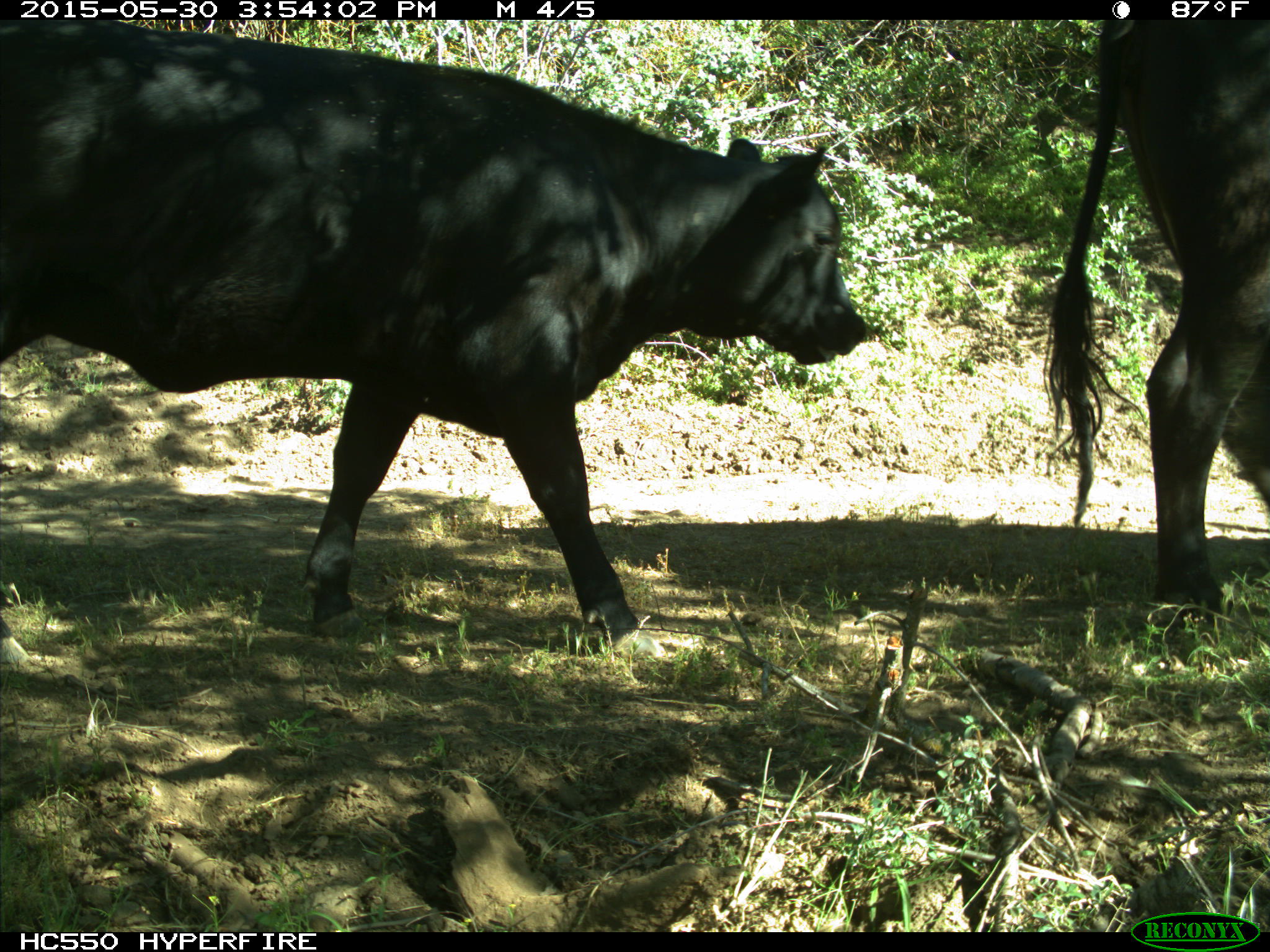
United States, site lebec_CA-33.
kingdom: Animalia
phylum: Chordata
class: Mammalia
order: Artiodactyla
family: Bovidae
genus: Bos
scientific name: Bos taurus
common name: domestic cow